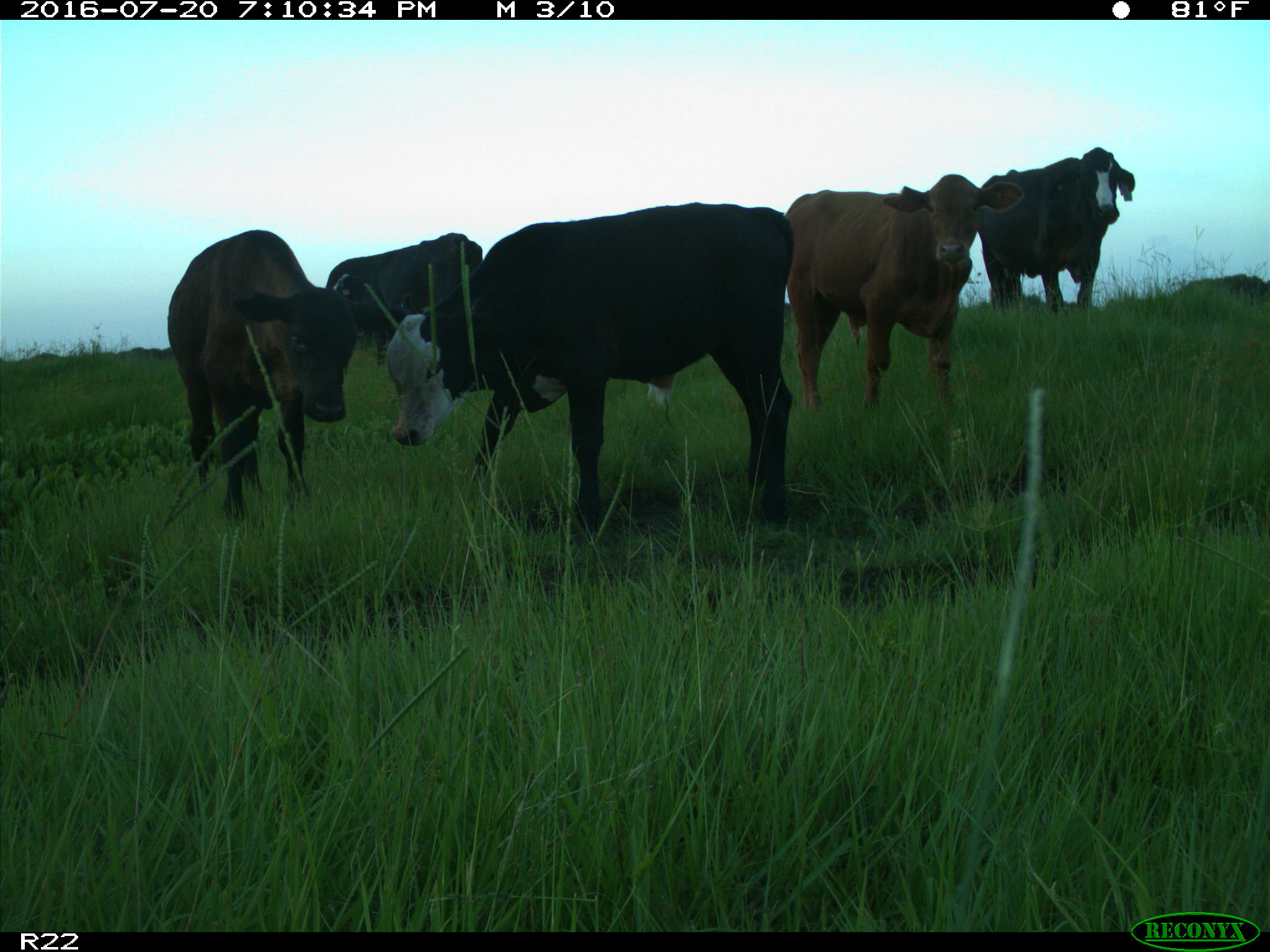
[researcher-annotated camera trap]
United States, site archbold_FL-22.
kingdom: Animalia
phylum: Chordata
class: Mammalia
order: Artiodactyla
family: Bovidae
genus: Bos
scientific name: Bos taurus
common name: domestic cow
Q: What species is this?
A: Bos taurus (domestic cow).